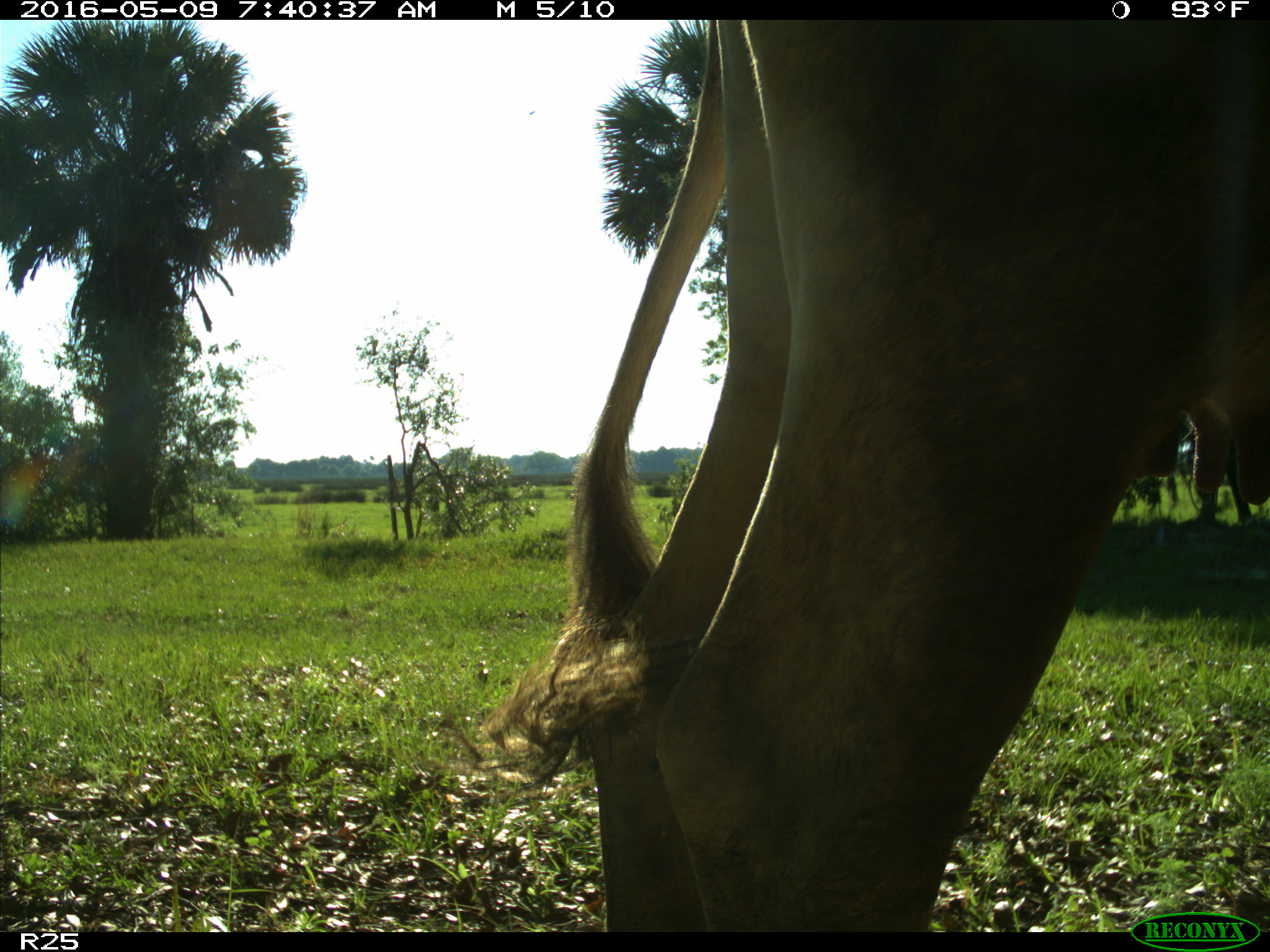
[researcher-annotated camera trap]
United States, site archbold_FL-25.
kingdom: Animalia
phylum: Chordata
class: Mammalia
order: Artiodactyla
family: Bovidae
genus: Bos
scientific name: Bos taurus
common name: domestic cow